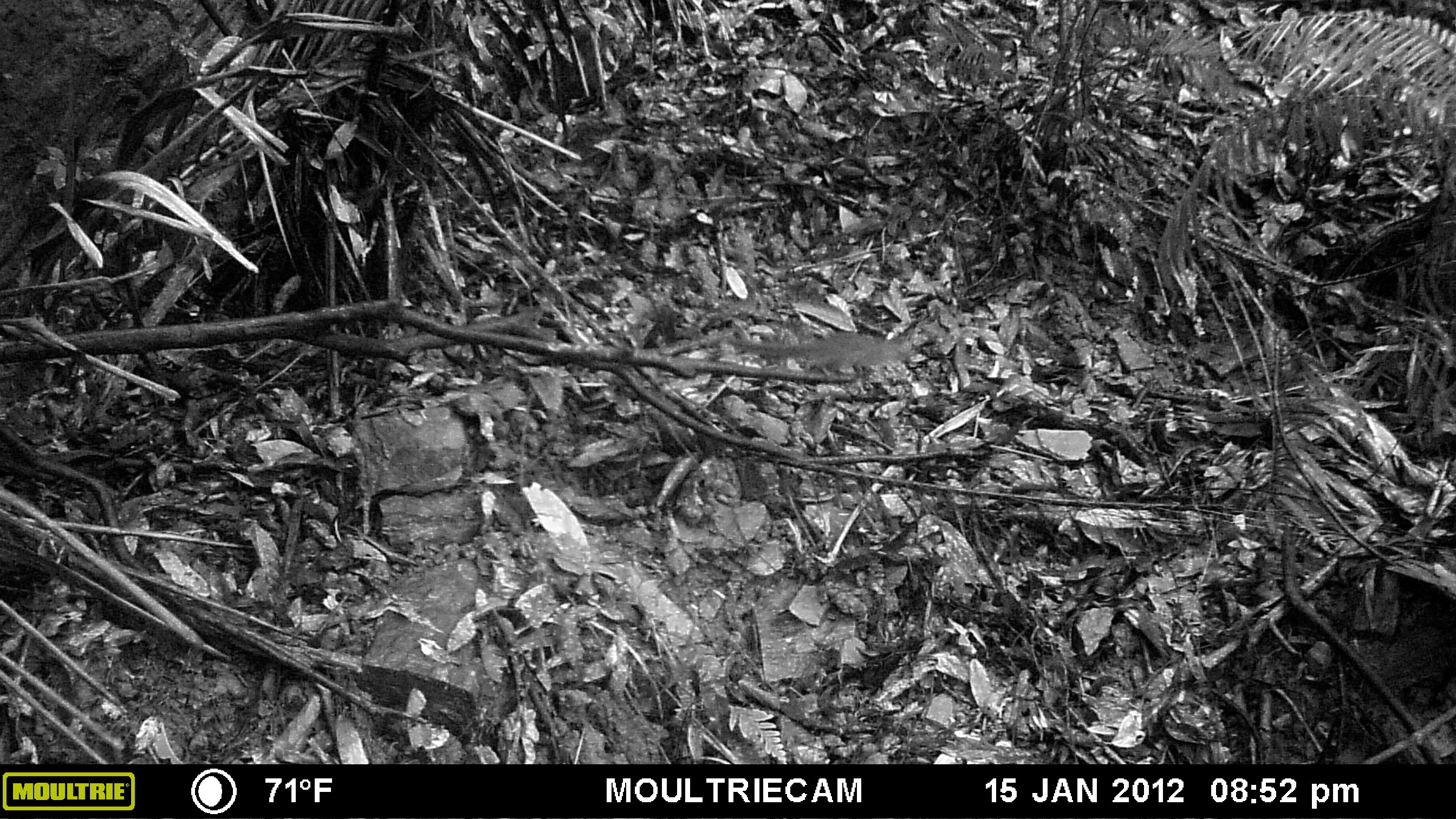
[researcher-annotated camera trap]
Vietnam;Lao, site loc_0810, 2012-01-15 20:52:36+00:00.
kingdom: Animalia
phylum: Chordata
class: Mammalia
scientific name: Mammalia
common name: mammal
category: unidentified small mammal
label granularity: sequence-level